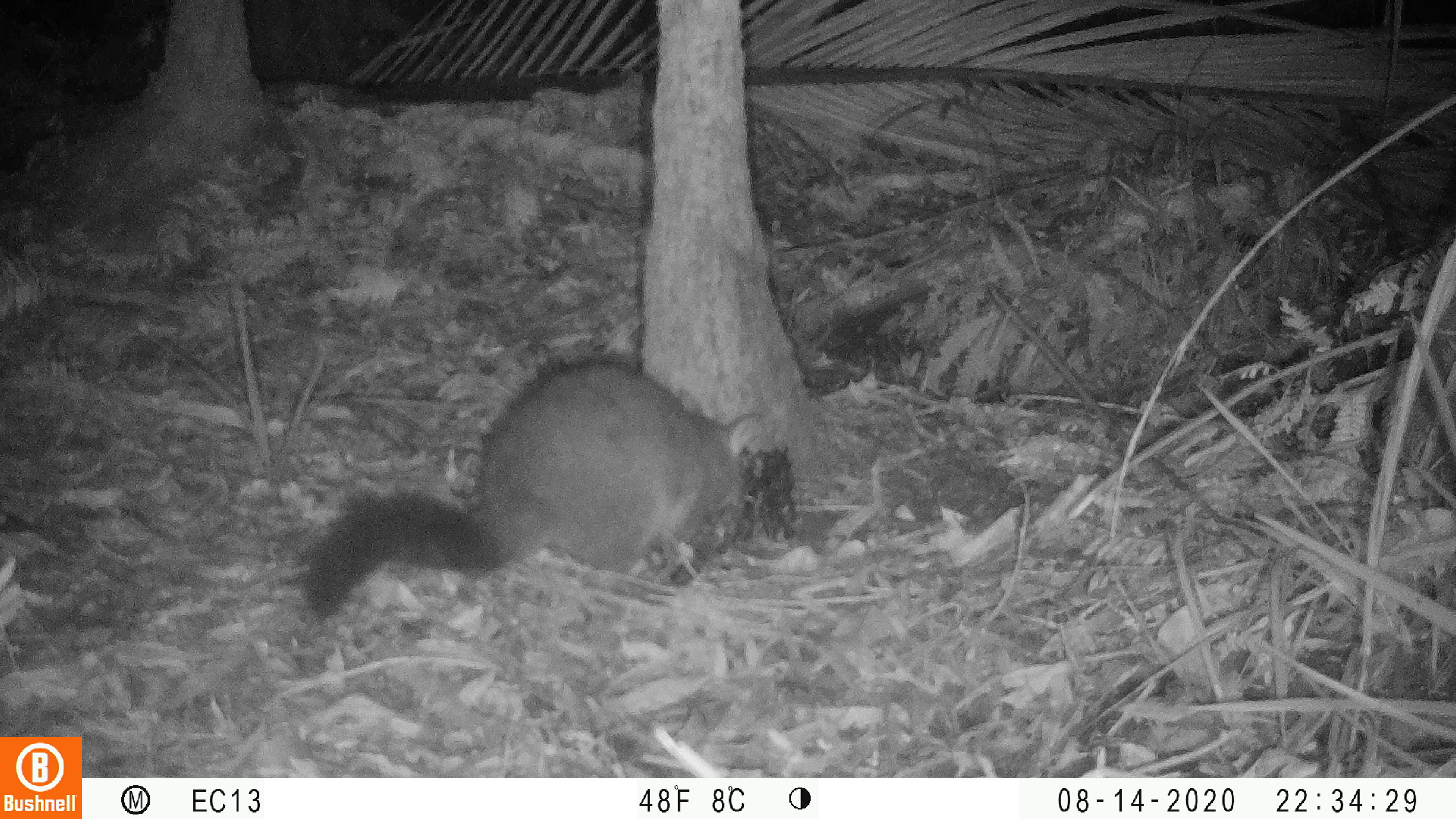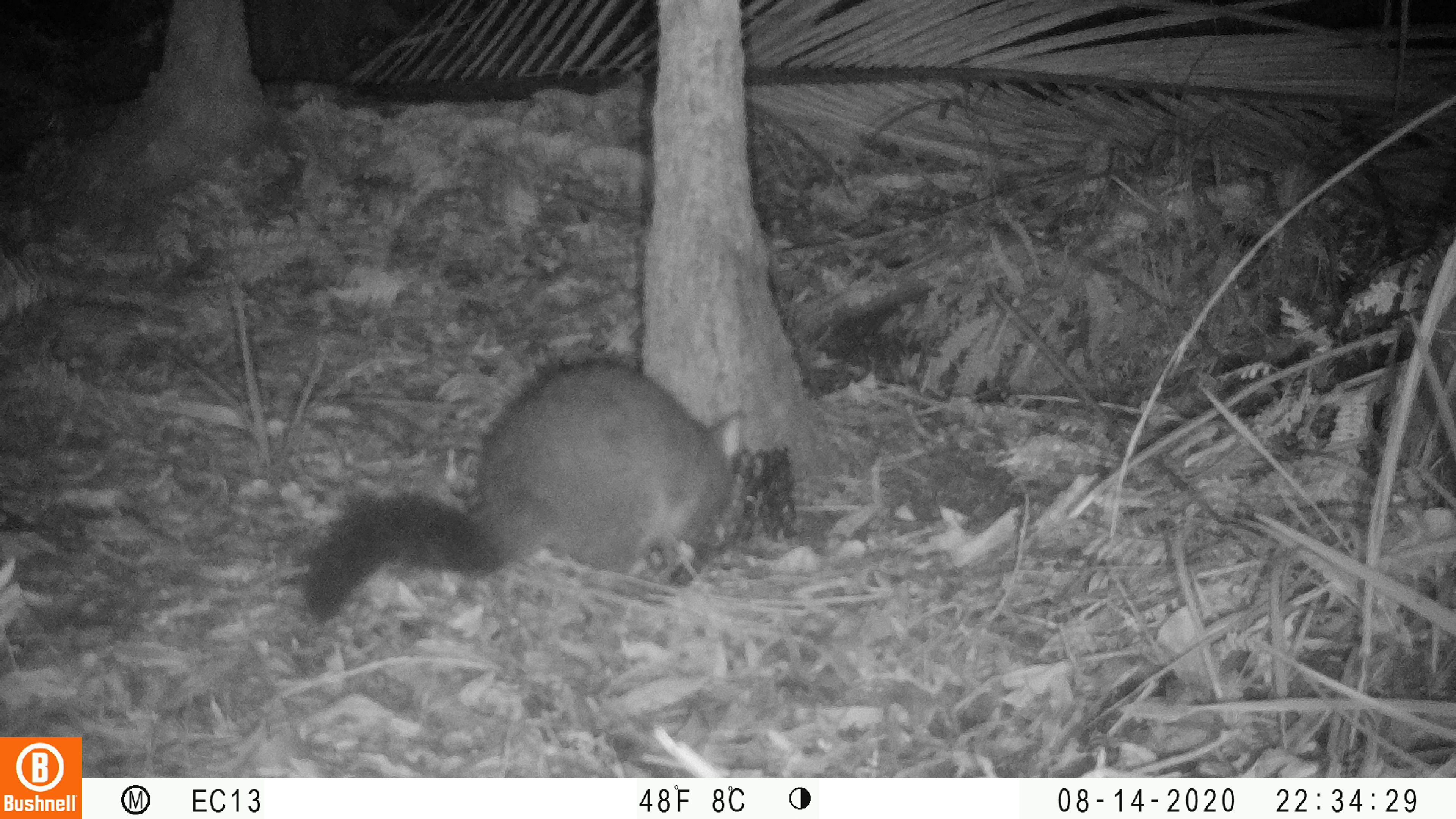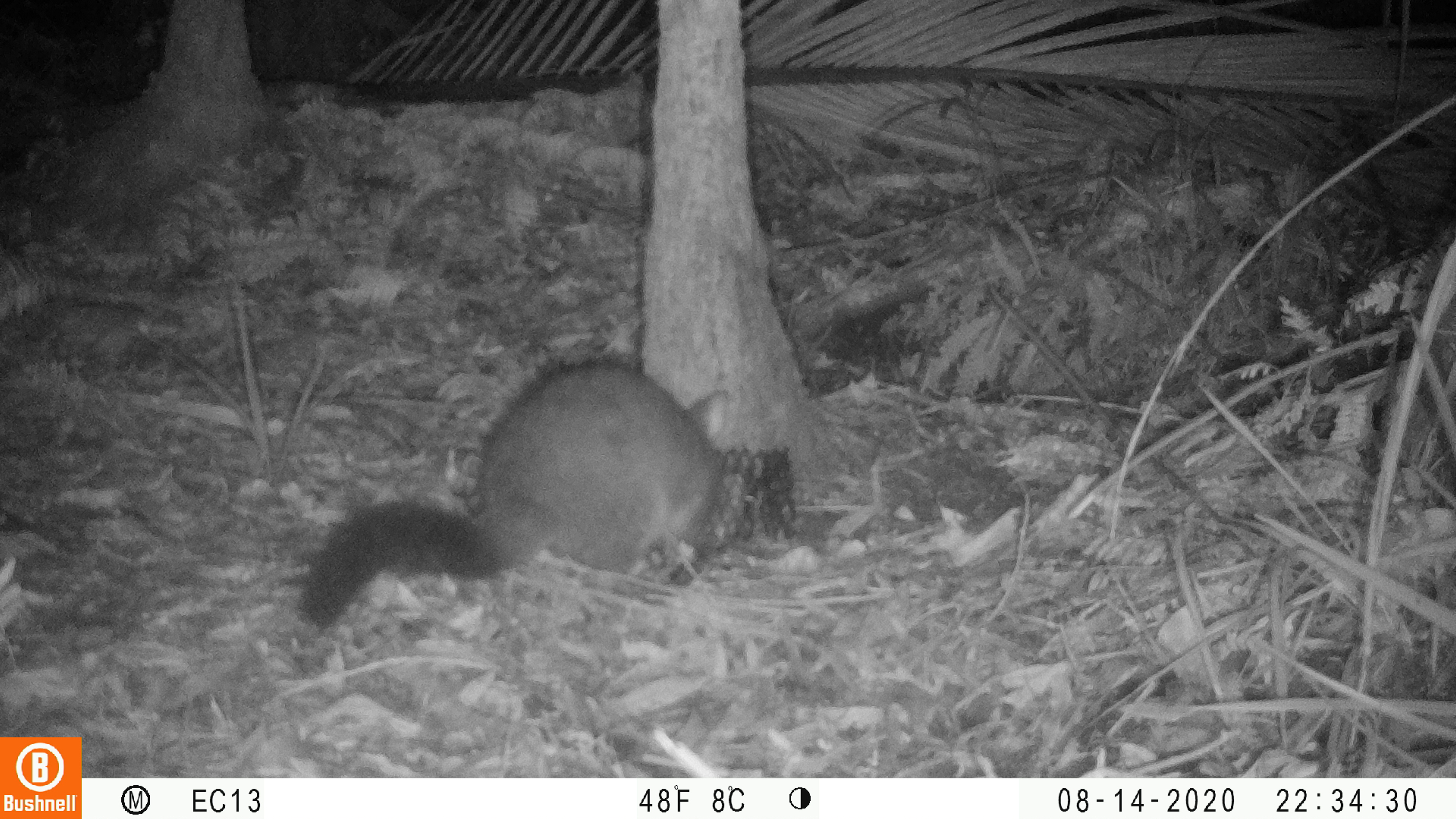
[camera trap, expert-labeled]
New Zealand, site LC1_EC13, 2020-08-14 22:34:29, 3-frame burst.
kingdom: Animalia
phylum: Chordata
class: Mammalia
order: Rodentia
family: Muridae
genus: Rattus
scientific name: Rattus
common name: rat